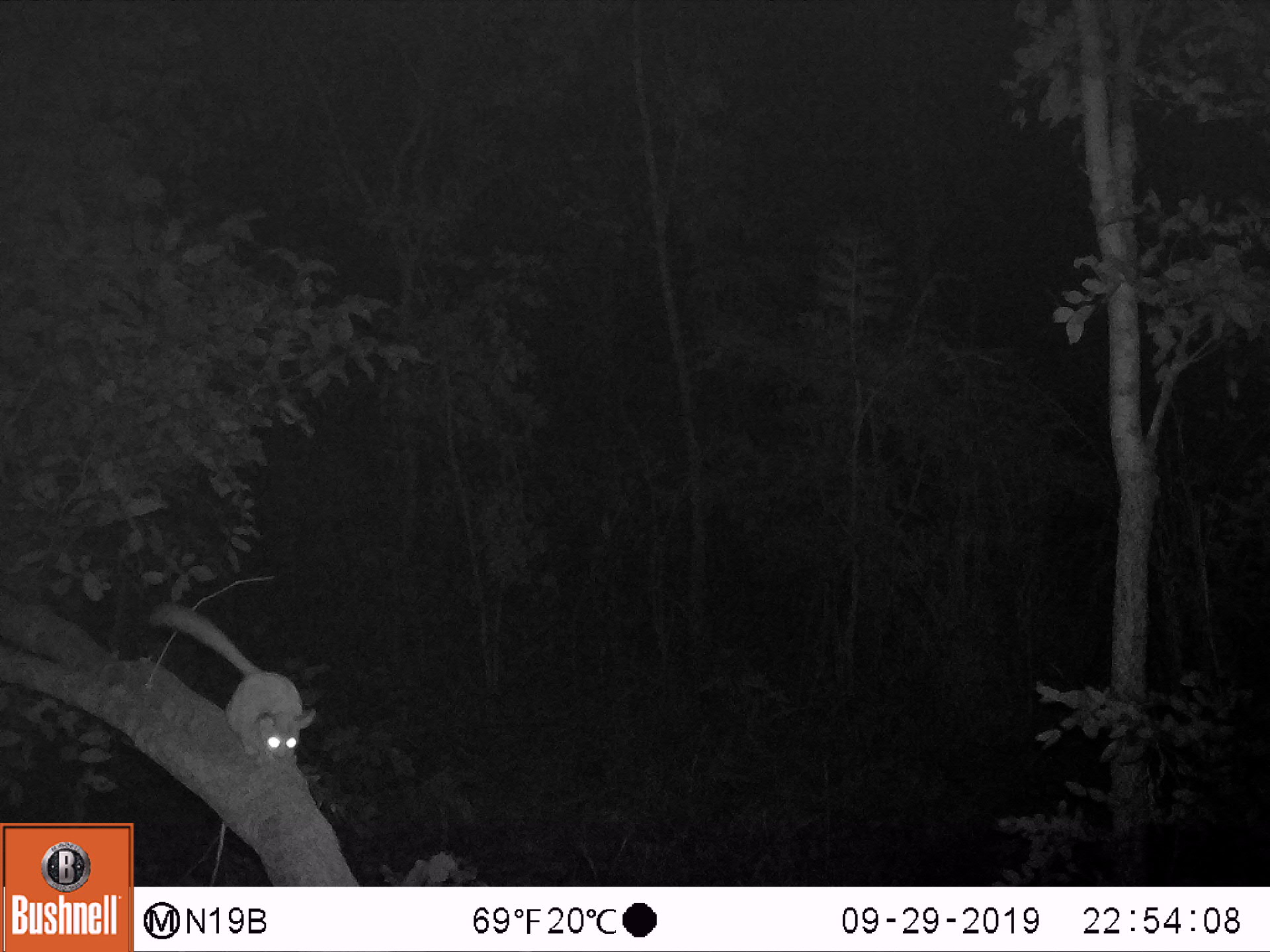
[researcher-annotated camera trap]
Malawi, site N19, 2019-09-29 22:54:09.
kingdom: Animalia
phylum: Chordata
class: Mammalia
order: Primates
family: Galagidae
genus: Galago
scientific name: Galago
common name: lesser bushbabies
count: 1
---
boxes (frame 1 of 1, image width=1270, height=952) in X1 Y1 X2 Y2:
galago: 148 606 320 768